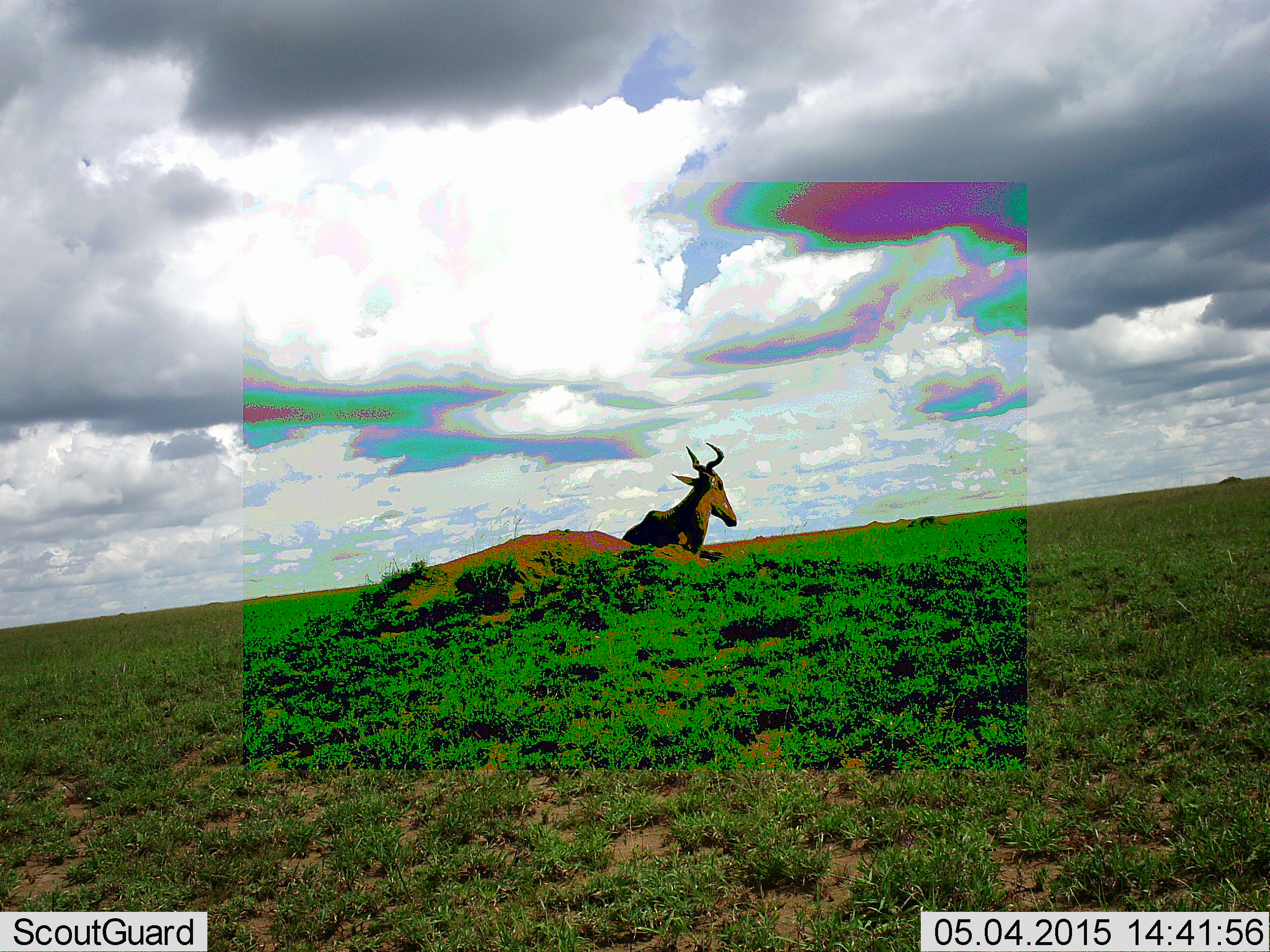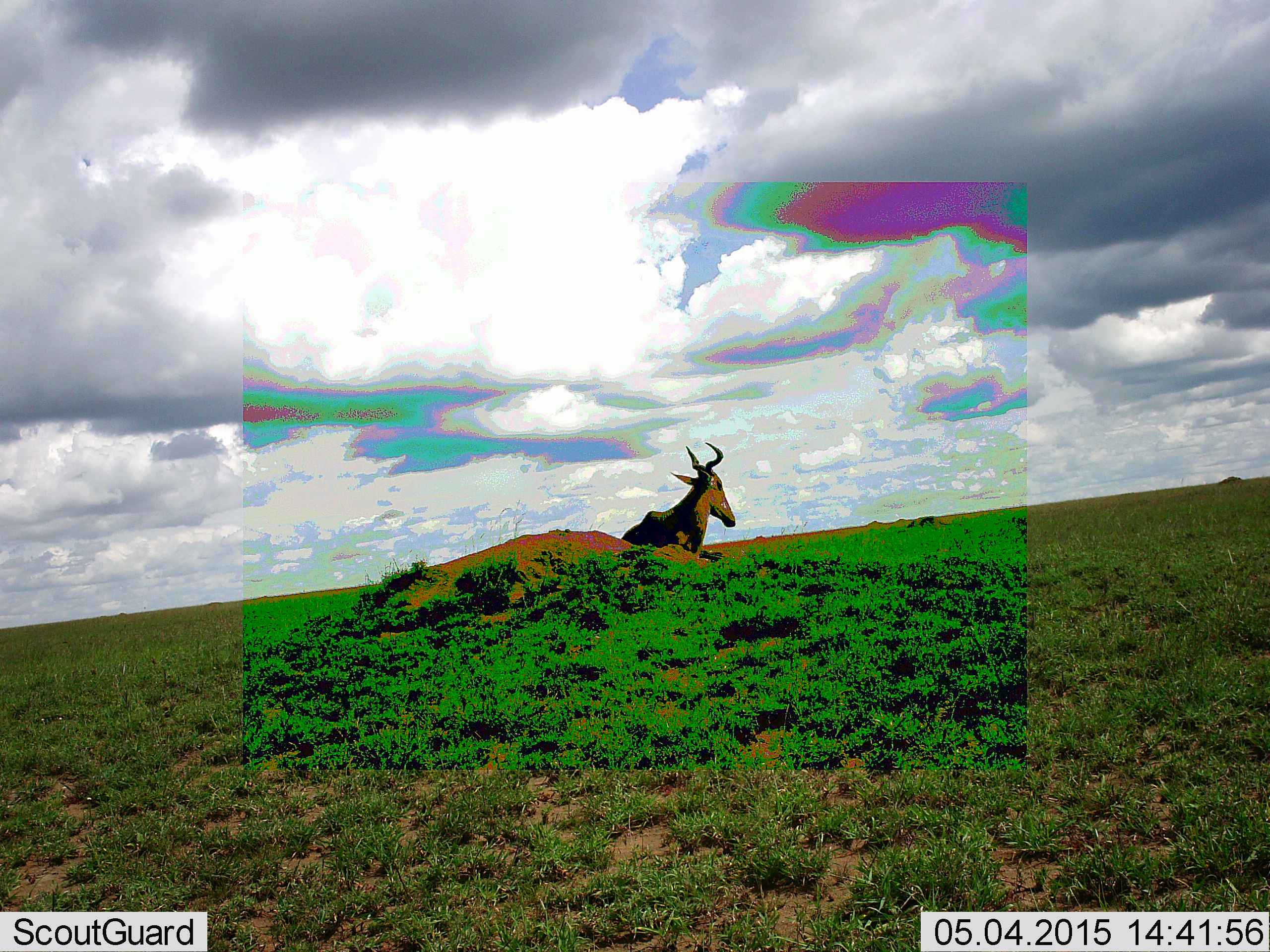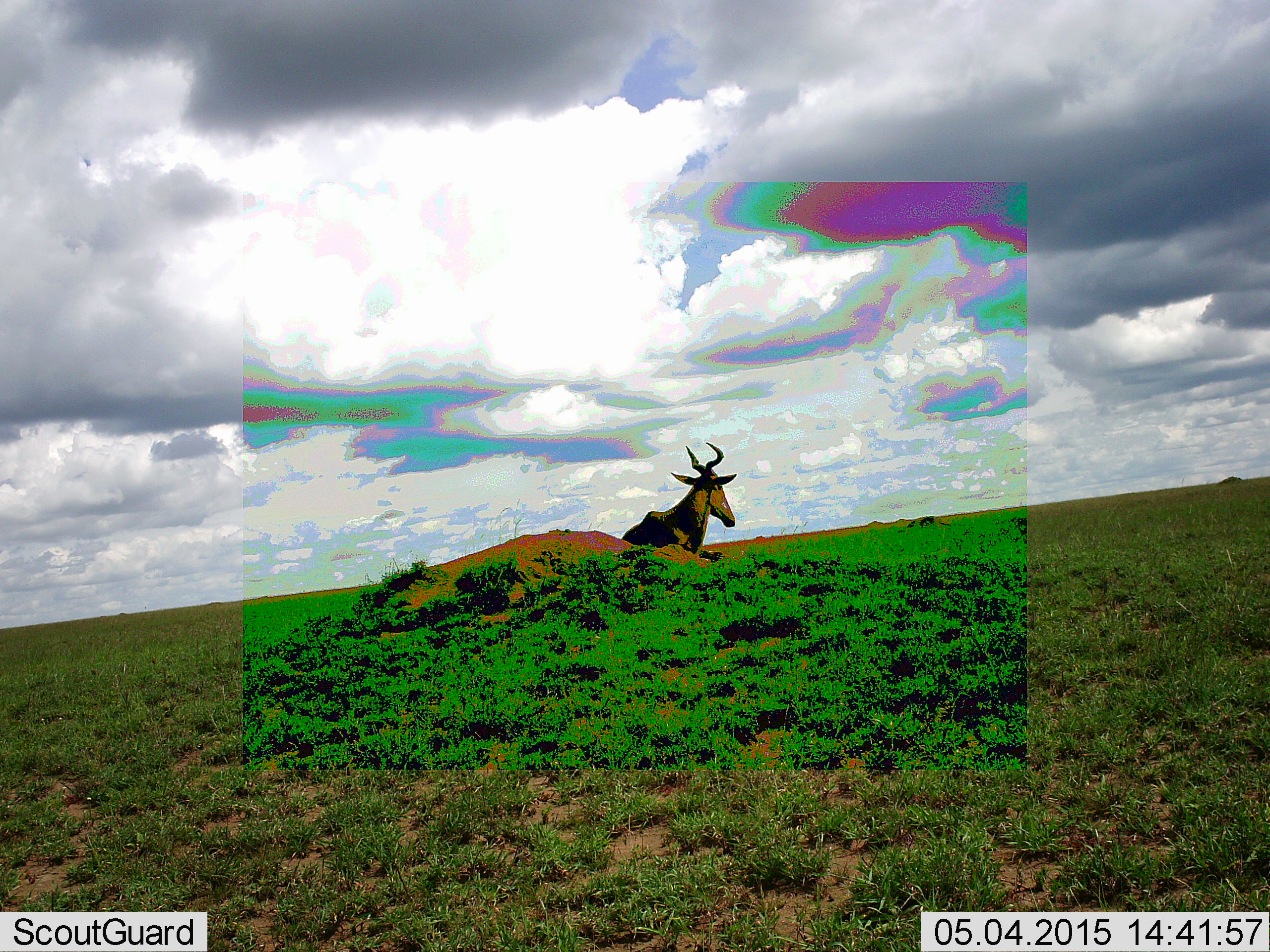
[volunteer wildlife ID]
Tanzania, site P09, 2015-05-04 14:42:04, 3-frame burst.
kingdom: Animalia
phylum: Chordata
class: Mammalia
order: Artiodactyla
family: Bovidae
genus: Alcelaphus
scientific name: Alcelaphus buselaphus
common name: hartebeest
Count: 1.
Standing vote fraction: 10%.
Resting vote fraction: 90%.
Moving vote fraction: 0%.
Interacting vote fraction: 0%.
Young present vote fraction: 0%.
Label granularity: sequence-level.